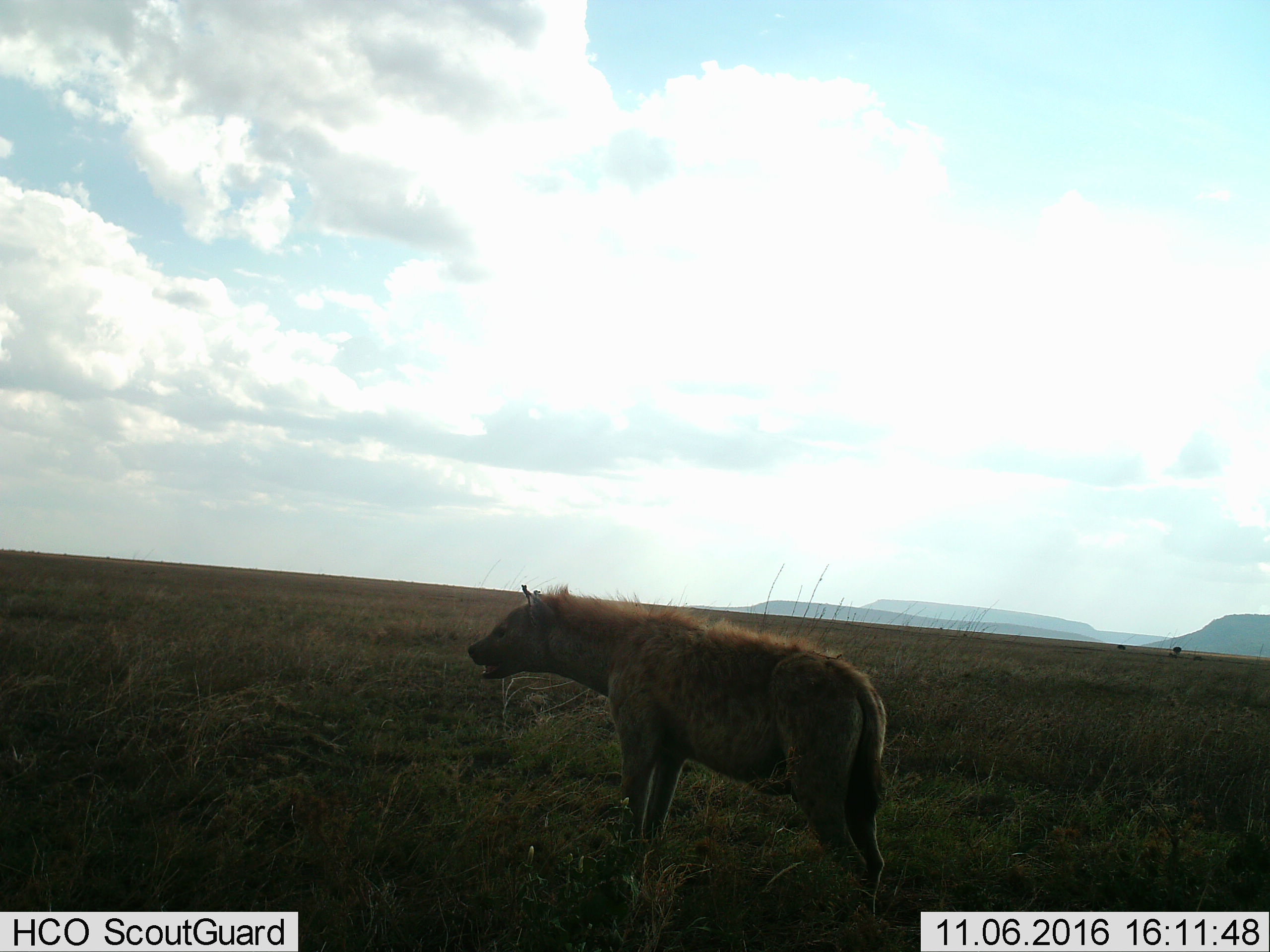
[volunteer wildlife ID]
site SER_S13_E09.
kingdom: Animalia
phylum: Chordata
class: Mammalia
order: Carnivora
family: Hyaenidae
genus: Crocuta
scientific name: Crocuta crocuta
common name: spotted hyena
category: hyenaspotted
Hyenaspotted (spotted hyena) (Crocuta crocuta), count 1. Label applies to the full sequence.